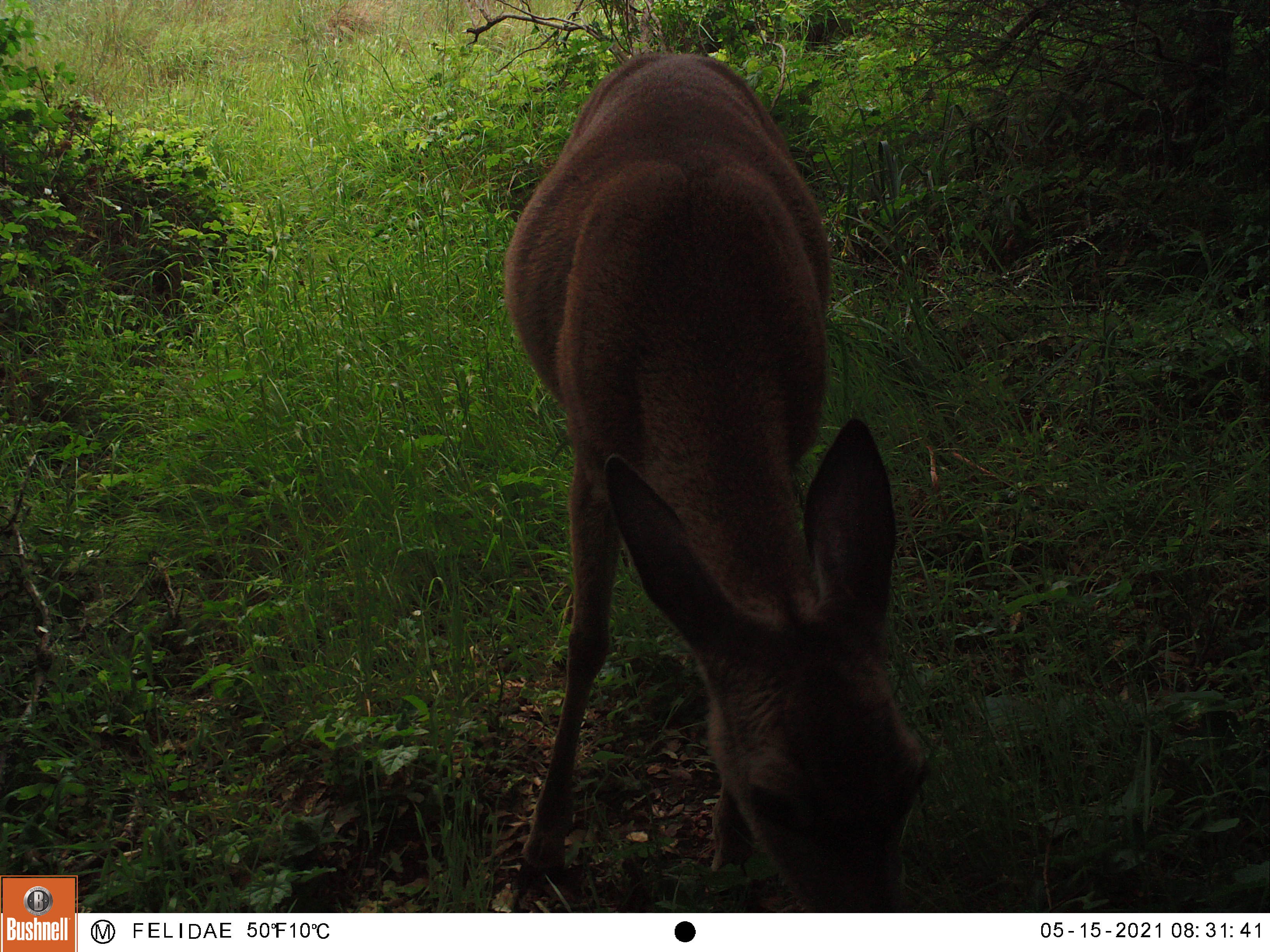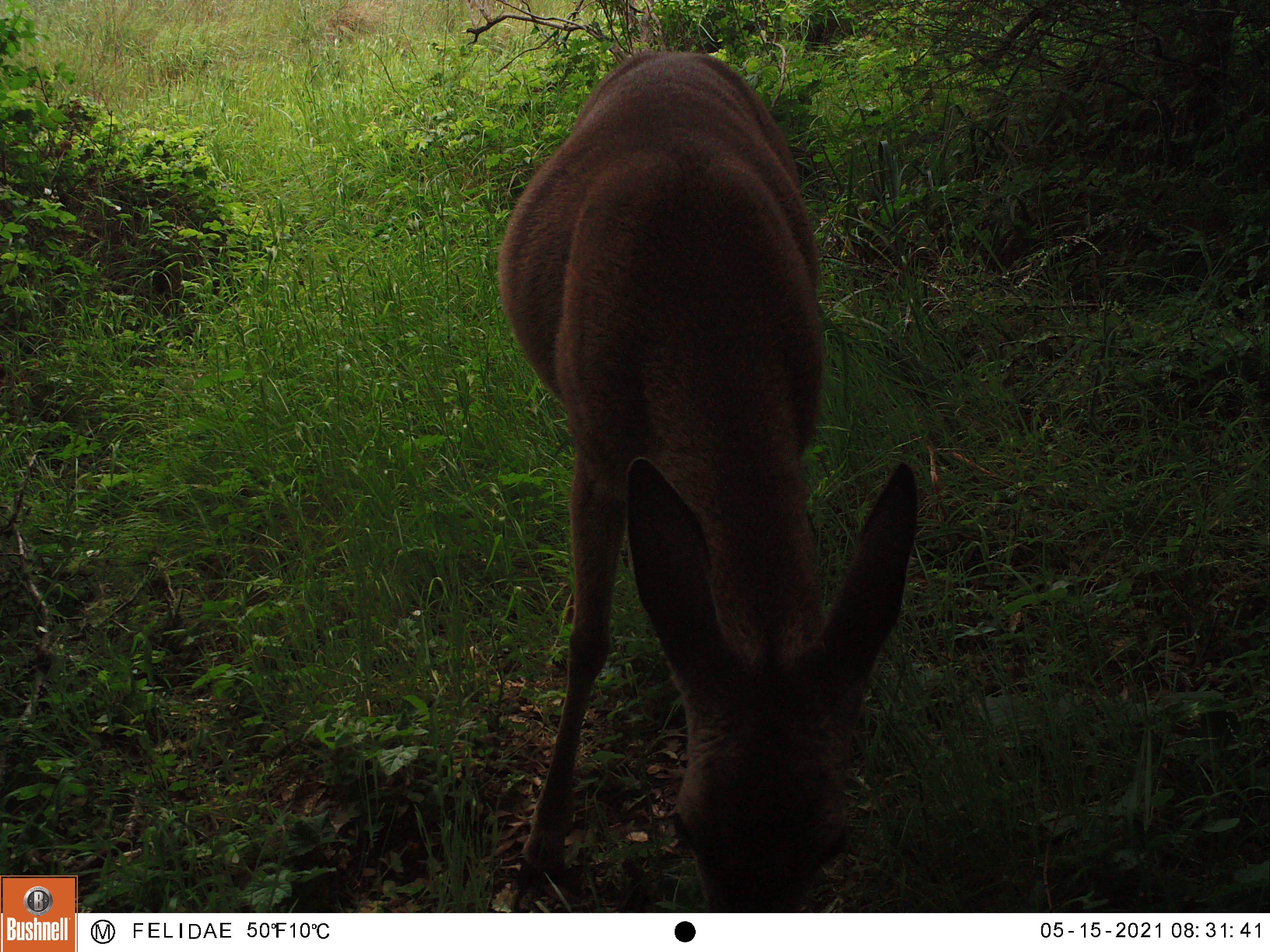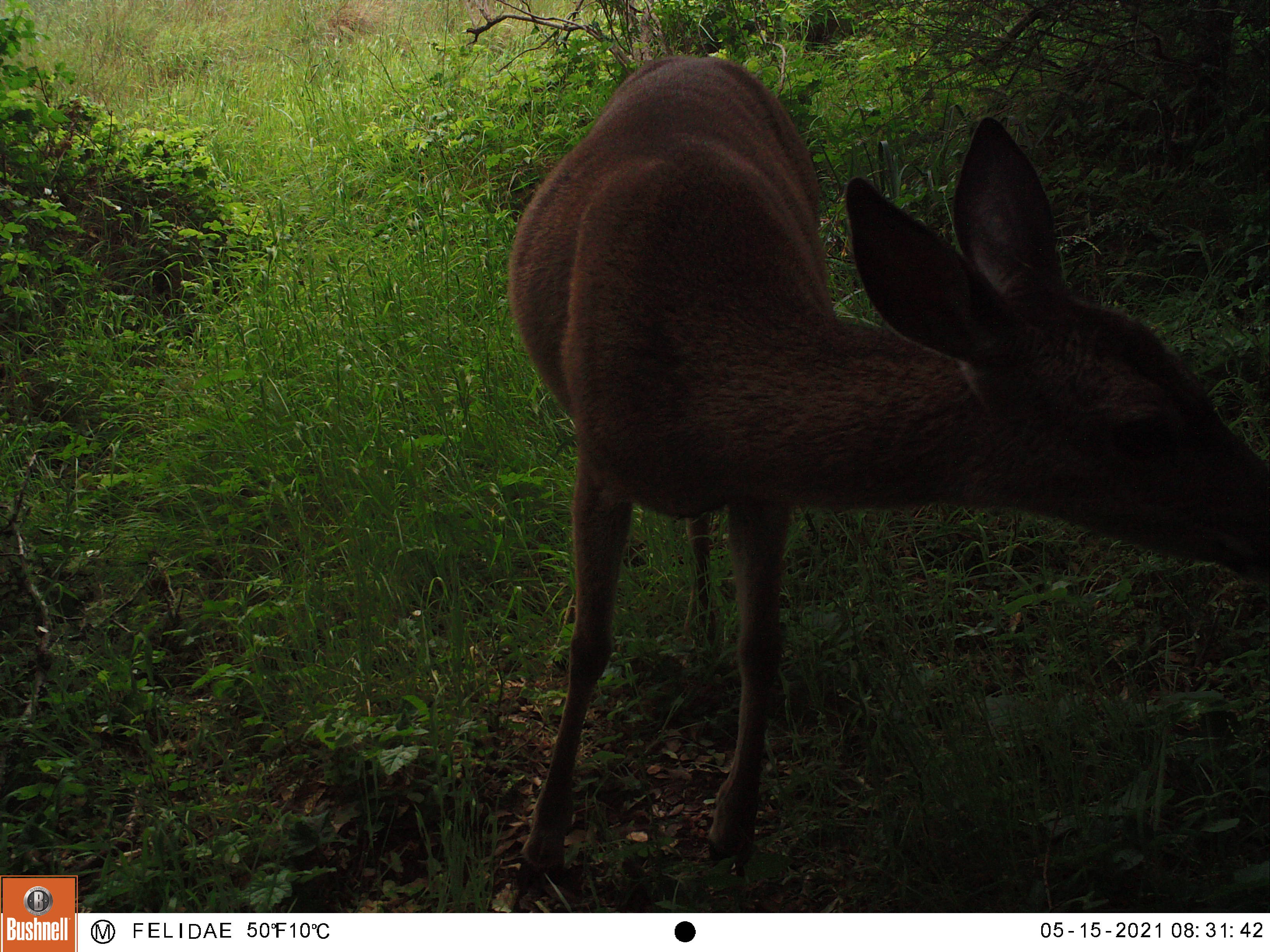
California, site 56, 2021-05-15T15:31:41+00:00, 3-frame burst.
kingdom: Animalia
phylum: Chordata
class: Mammalia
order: Artiodactyla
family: Cervidae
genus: Odocoileus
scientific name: Odocoileus hemionus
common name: mule deer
Mule deer (Odocoileus hemionus).